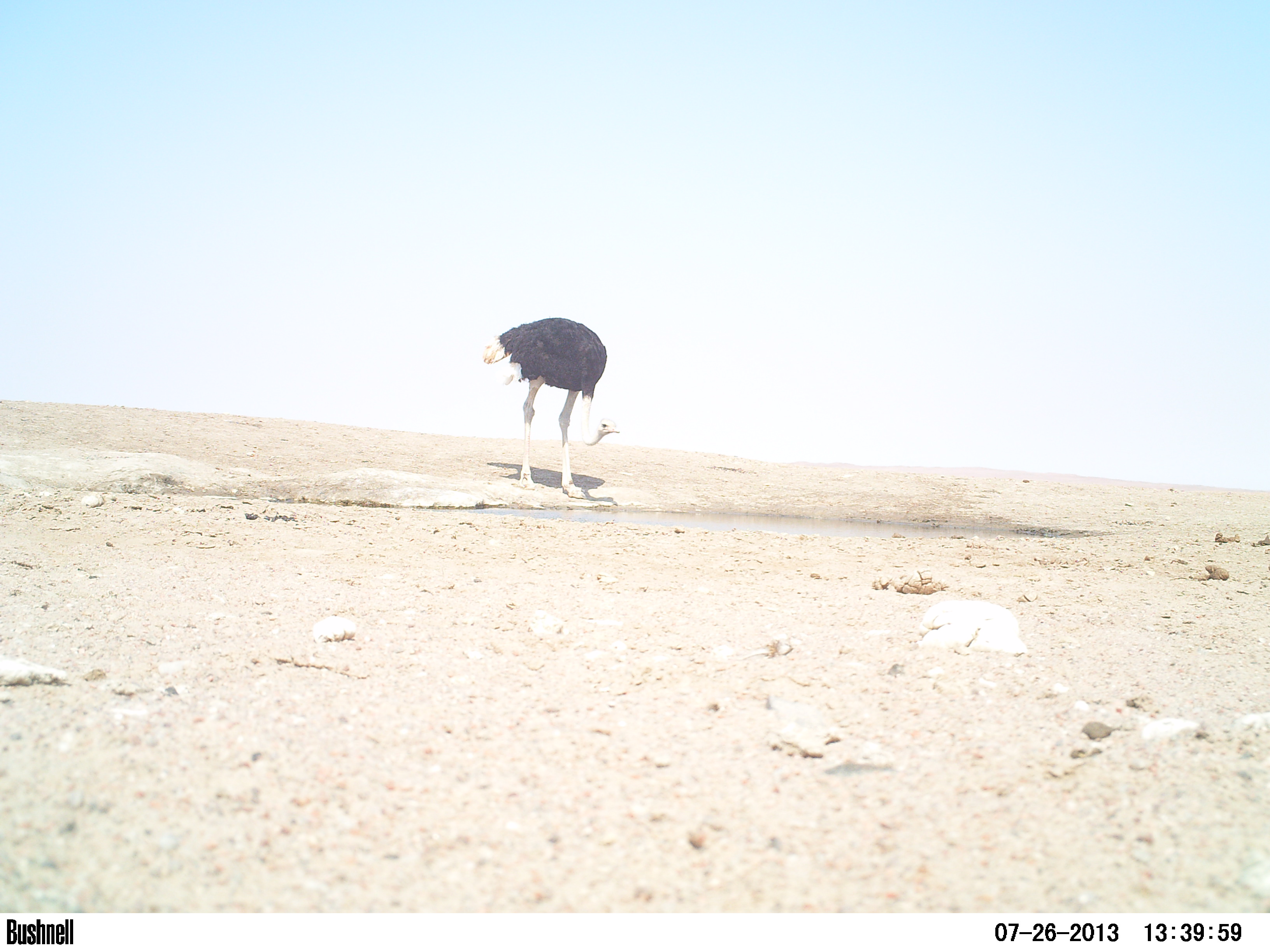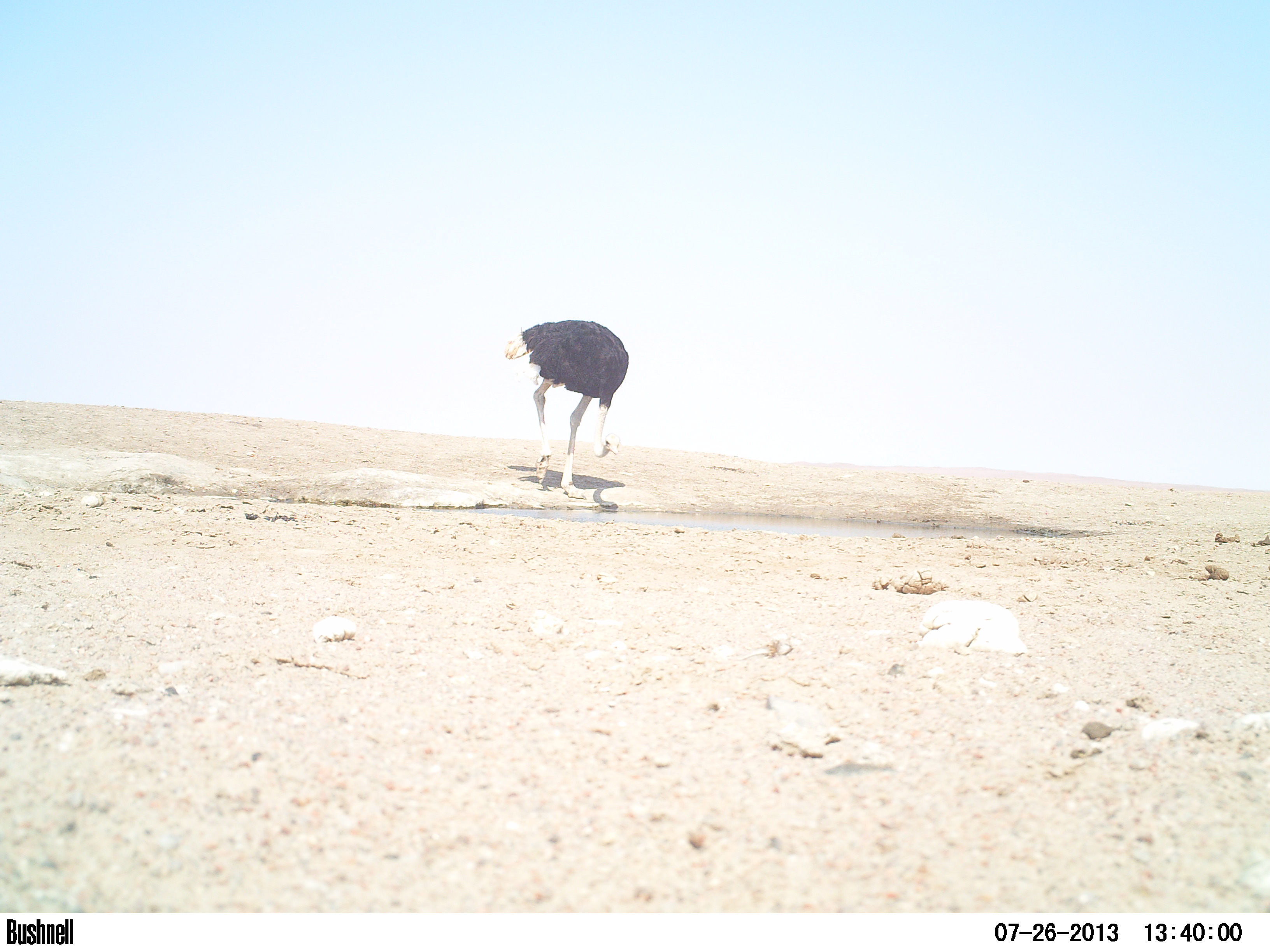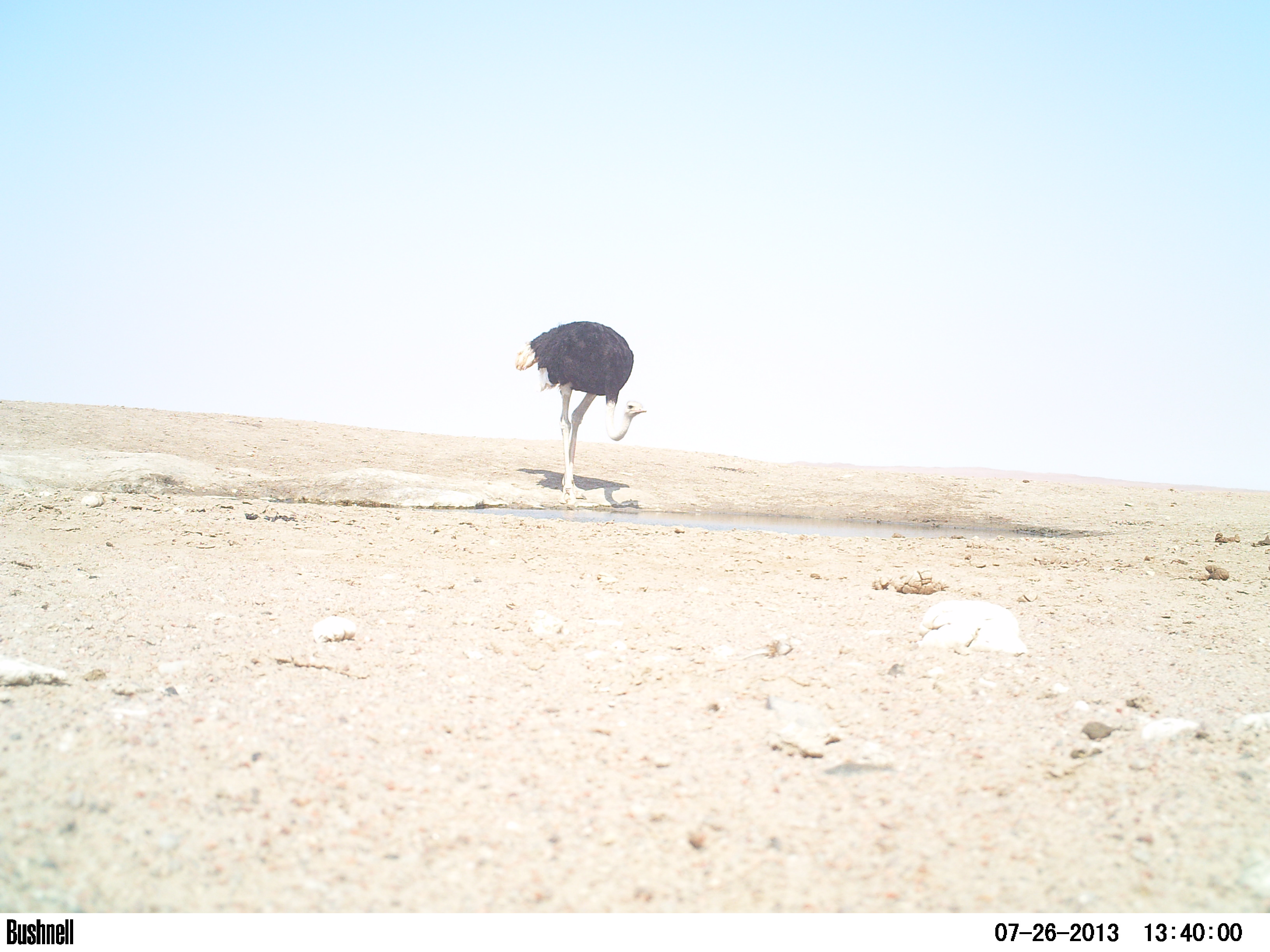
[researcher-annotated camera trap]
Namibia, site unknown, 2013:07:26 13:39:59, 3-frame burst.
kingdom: Animalia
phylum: Chordata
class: Mammalia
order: Artiodactyla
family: Bovidae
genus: Oryx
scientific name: Oryx gazella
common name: gemsbok